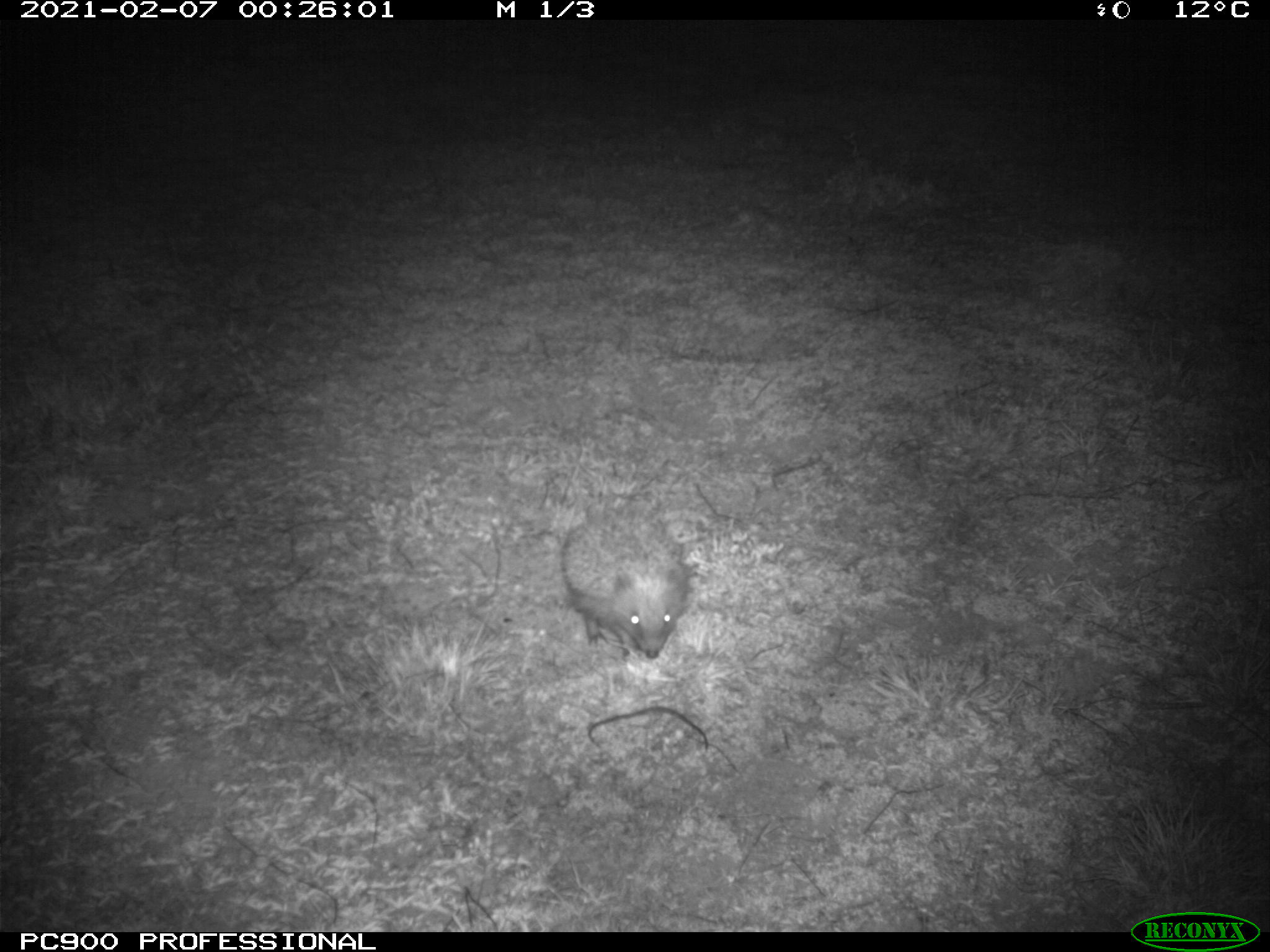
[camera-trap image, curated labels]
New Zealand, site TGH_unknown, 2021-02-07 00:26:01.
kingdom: Animalia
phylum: Chordata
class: Mammalia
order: Eulipotyphla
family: Erinaceidae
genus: Erinaceus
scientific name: Erinaceus europaeus europaeus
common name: european hedgehog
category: hedgehog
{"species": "hedgehog (european hedgehog) (Erinaceus europaeus europaeus)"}